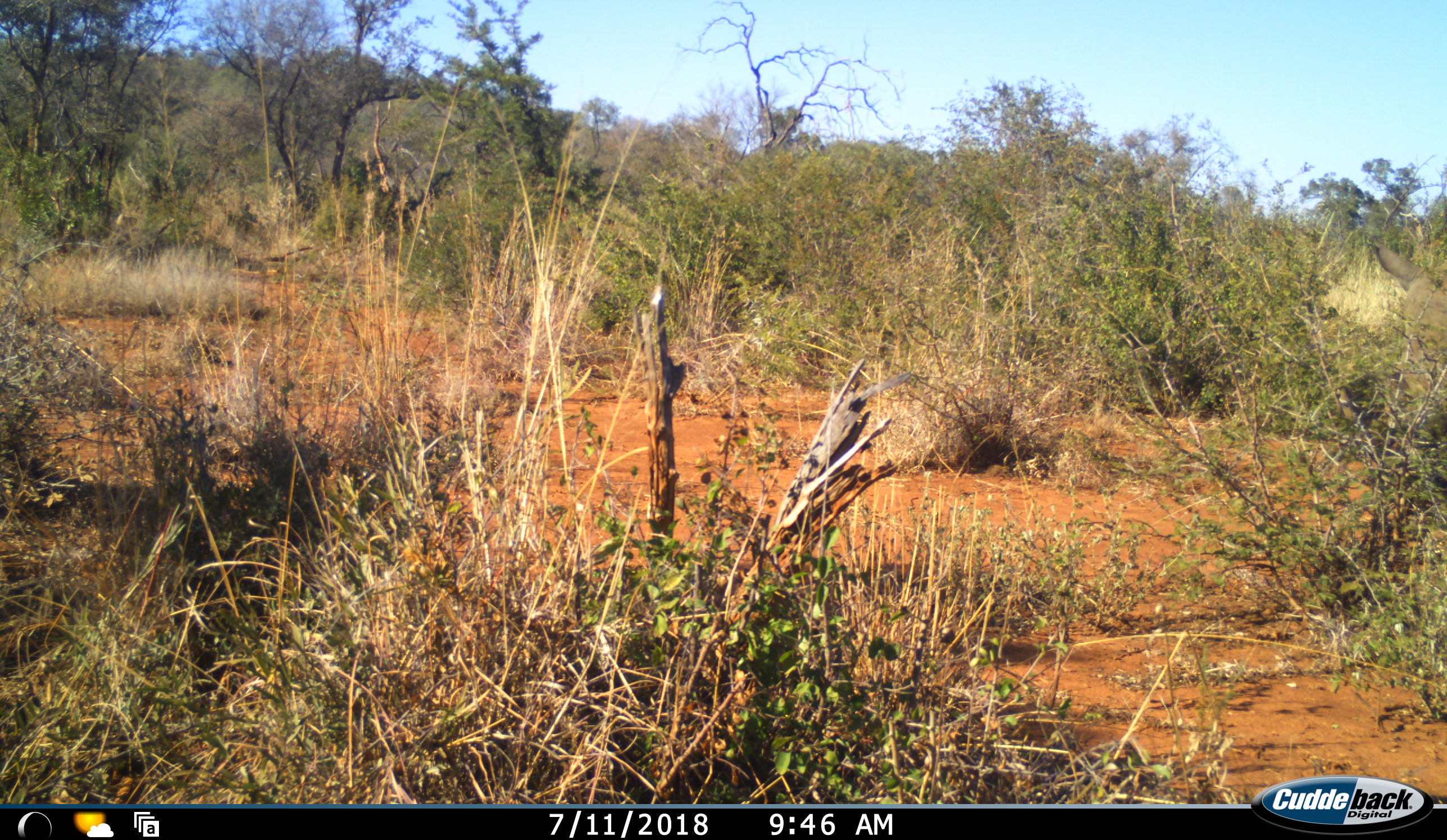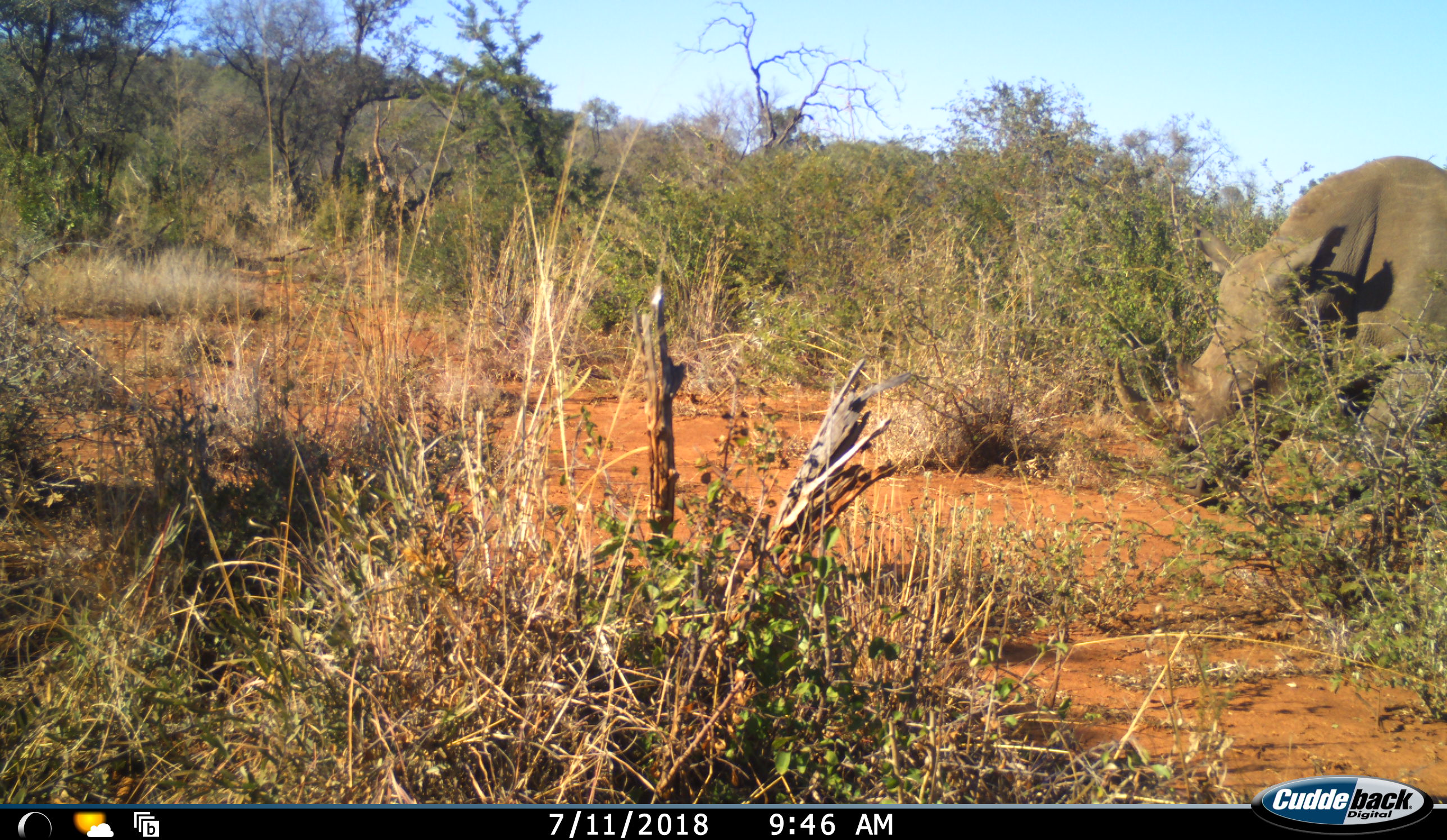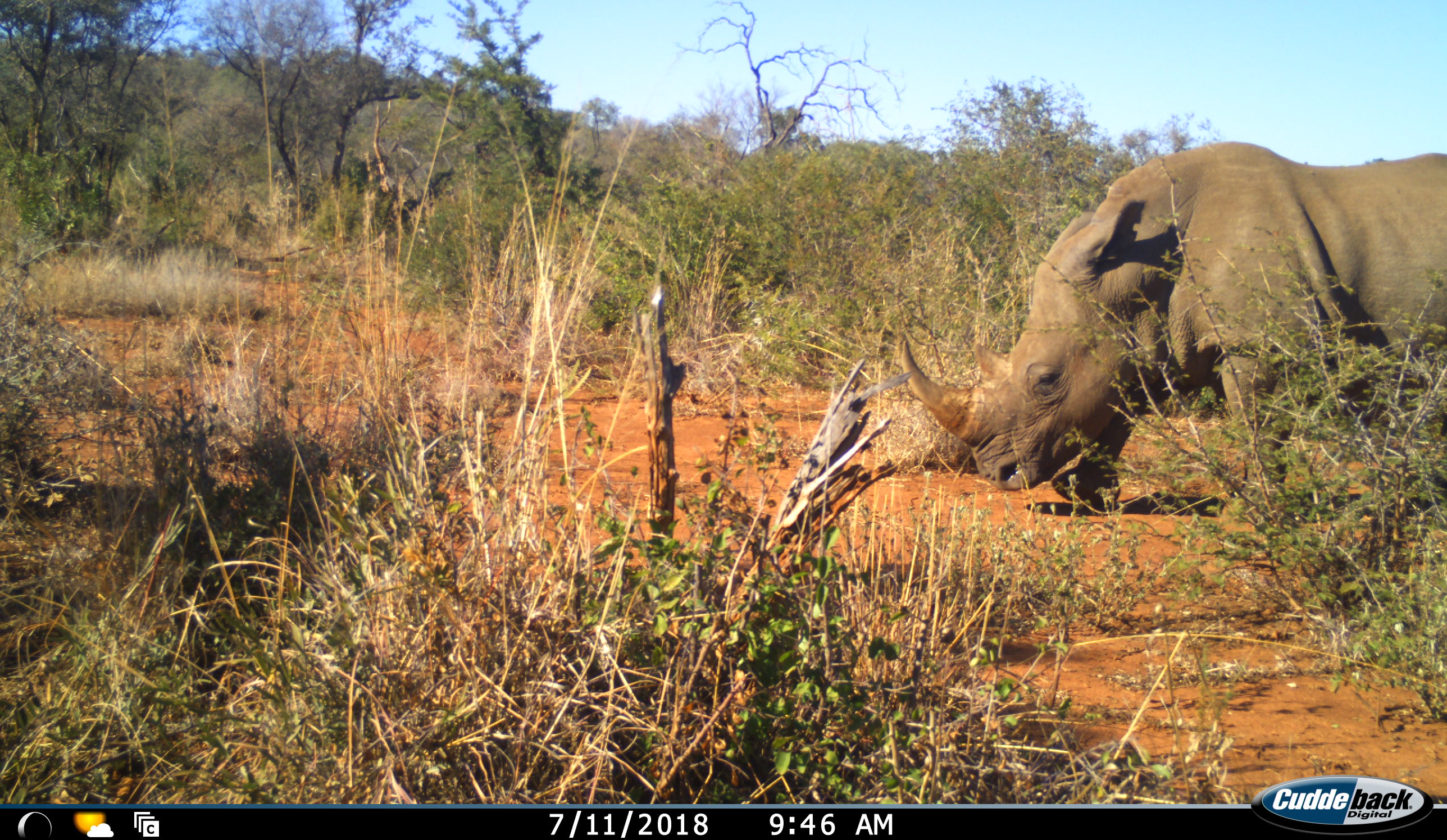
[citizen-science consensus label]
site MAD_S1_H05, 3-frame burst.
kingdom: Animalia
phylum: Chordata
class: Mammalia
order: Perissodactyla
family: Rhinocerotidae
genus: Ceratotherium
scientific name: Ceratotherium simum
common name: white rhinoceros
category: rhinoceroswhite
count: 1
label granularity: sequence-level